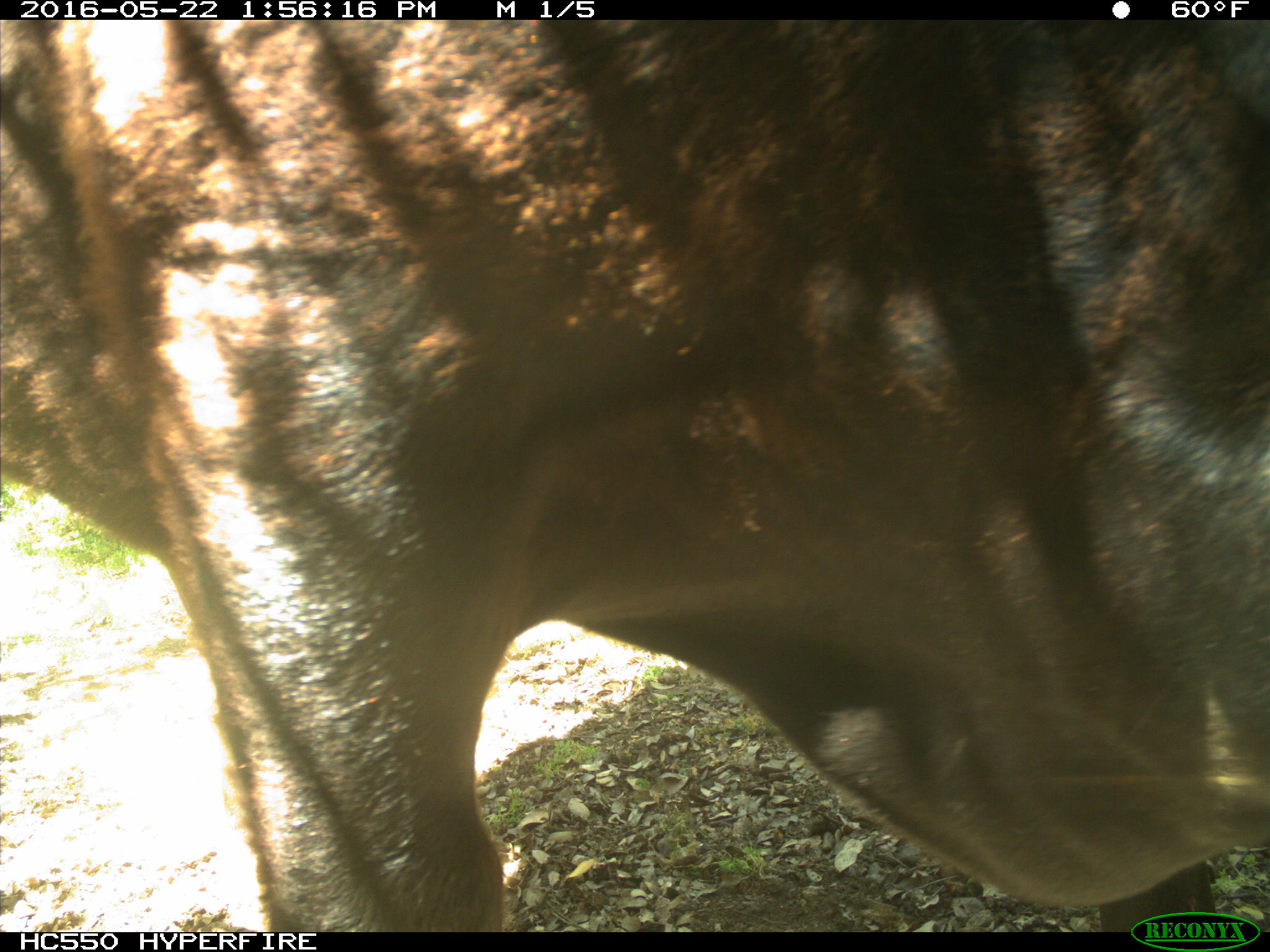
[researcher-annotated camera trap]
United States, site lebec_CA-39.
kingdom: Animalia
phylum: Chordata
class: Mammalia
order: Artiodactyla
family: Bovidae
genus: Bos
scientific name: Bos taurus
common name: domestic cow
Bos taurus (domestic cow).